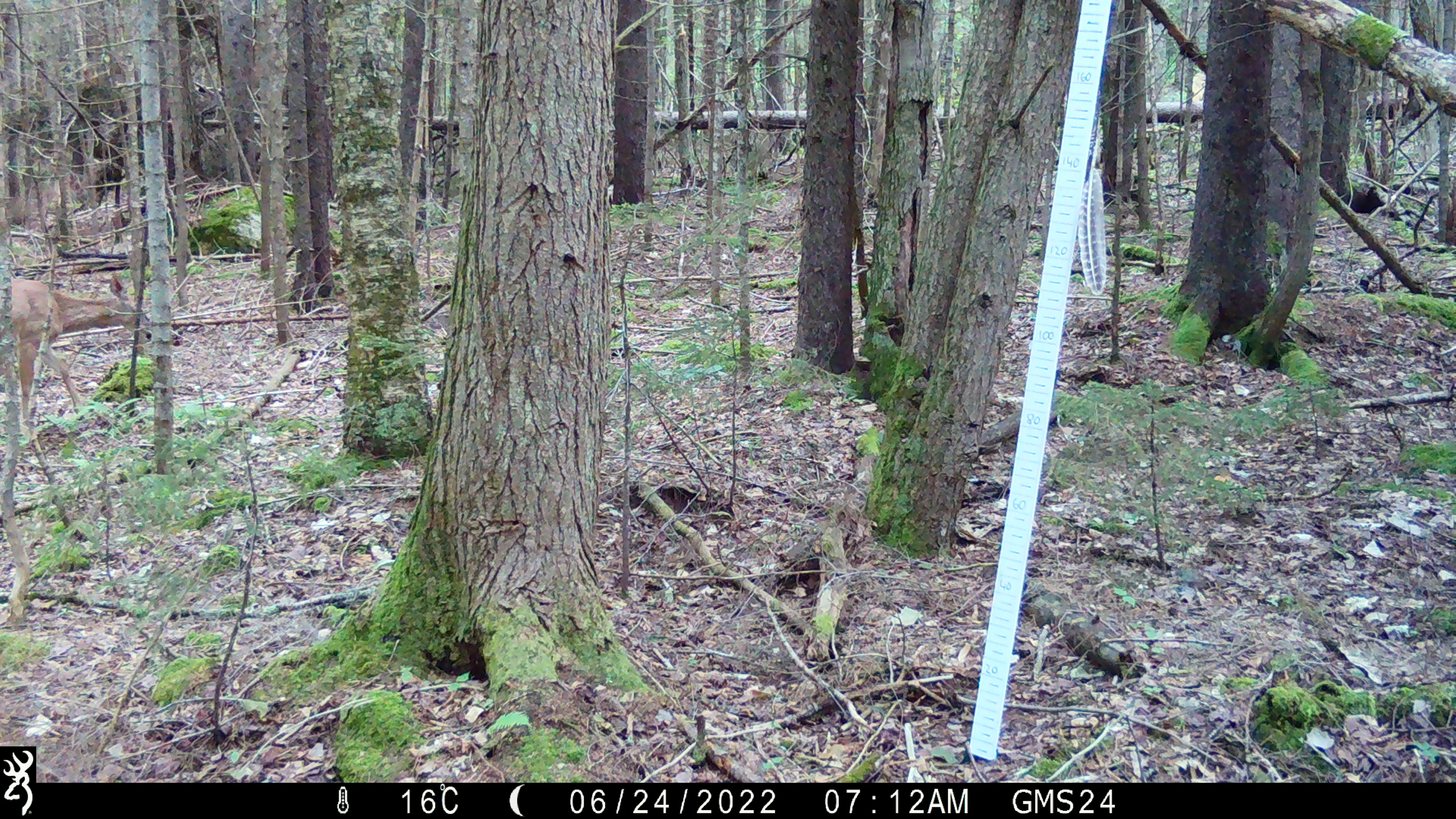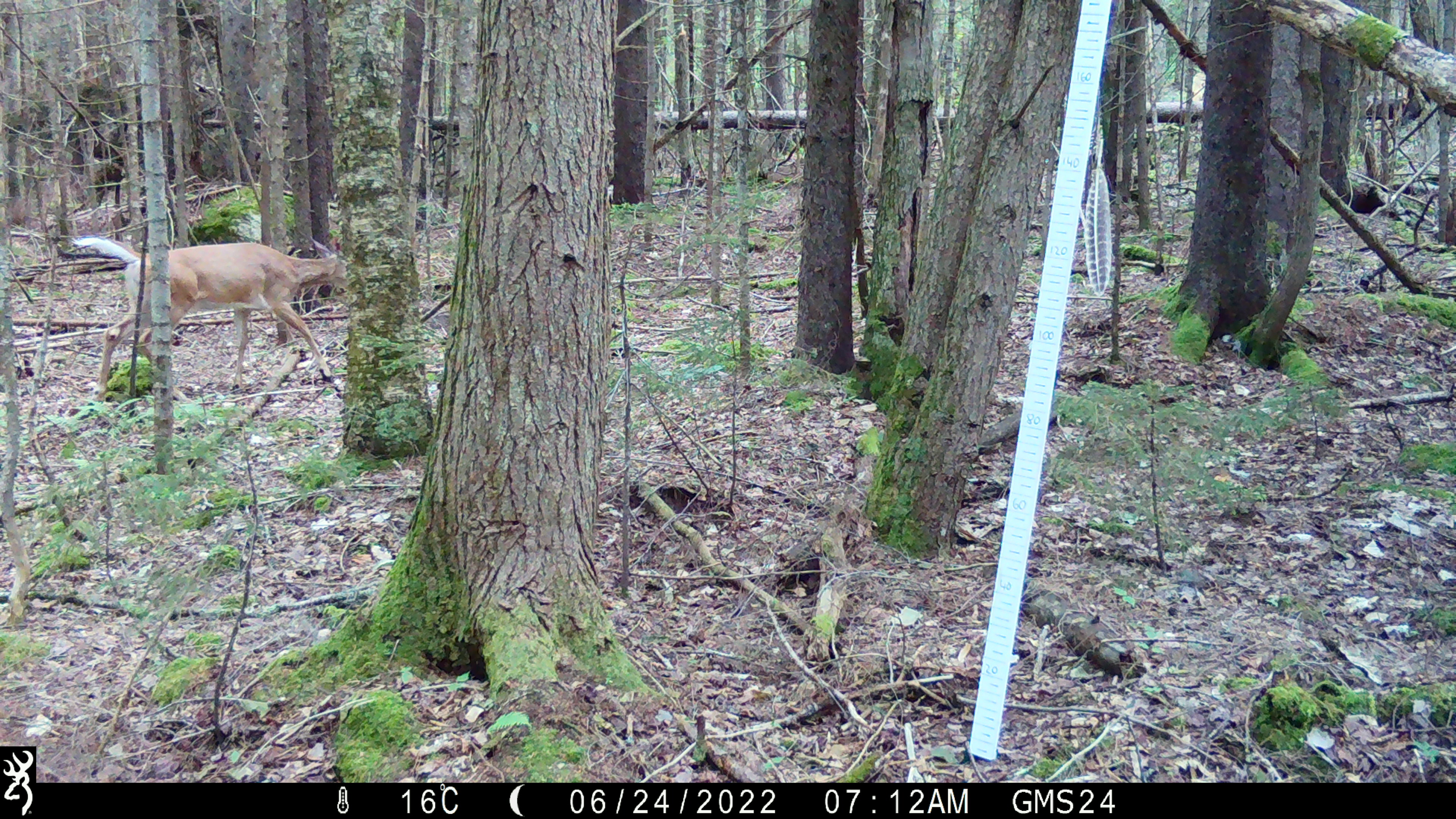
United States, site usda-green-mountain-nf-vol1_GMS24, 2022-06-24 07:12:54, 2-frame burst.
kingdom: Animalia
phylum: Chordata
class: Mammalia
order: Artiodactyla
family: Cervidae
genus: Odocoileus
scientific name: Odocoileus virginianus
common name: white-tailed deer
White-tailed deer (Odocoileus virginianus).